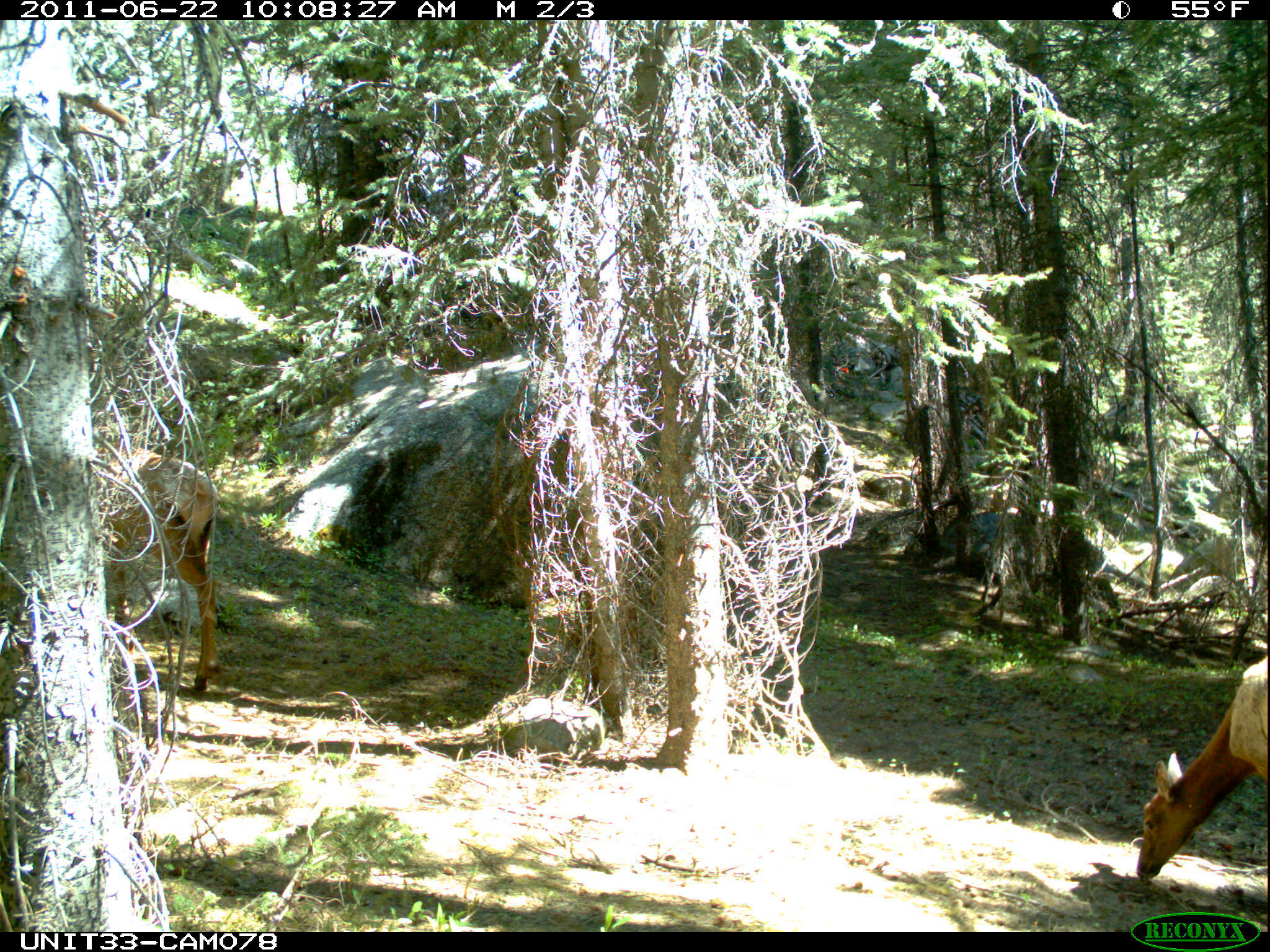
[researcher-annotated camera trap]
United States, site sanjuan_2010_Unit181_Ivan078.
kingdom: Animalia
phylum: Chordata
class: Mammalia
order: Artiodactyla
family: Cervidae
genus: Cervus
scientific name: Cervus elaphus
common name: red deer